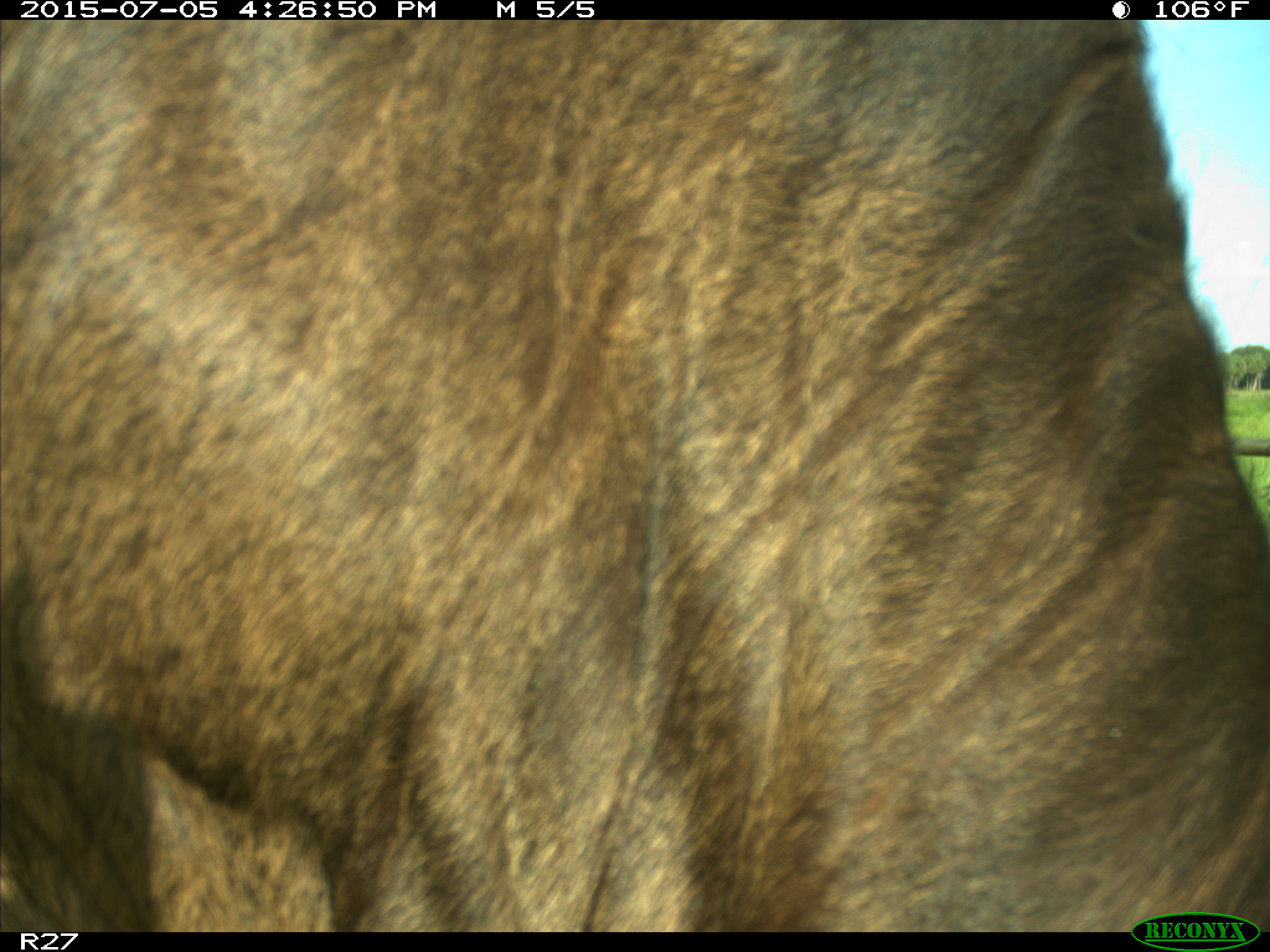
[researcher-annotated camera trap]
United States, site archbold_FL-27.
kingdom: Animalia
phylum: Chordata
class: Mammalia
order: Artiodactyla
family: Bovidae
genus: Bos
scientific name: Bos taurus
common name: domestic cow